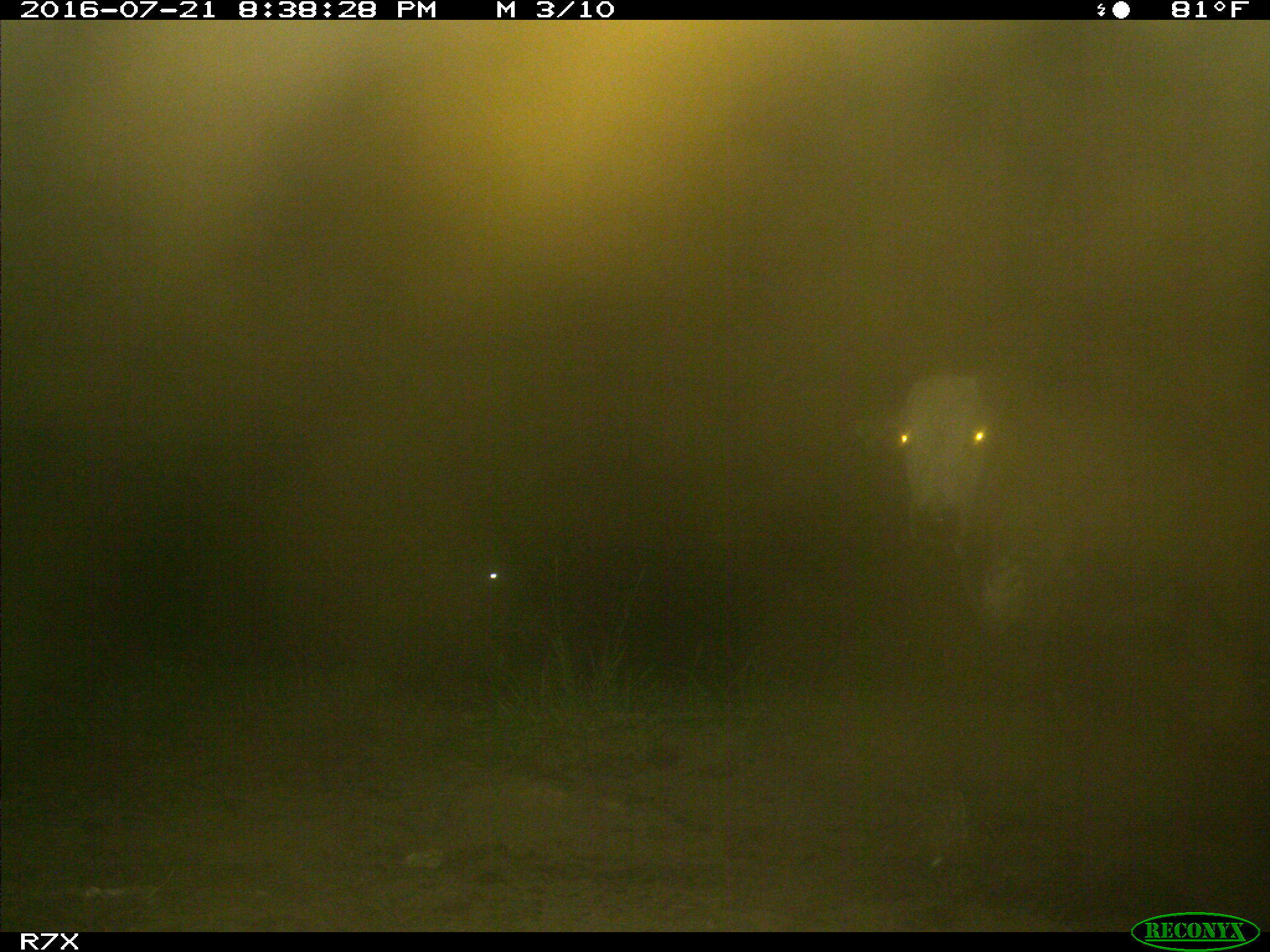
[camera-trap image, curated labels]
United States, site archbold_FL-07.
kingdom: Animalia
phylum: Chordata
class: Mammalia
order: Artiodactyla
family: Bovidae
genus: Bos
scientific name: Bos taurus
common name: domestic cow